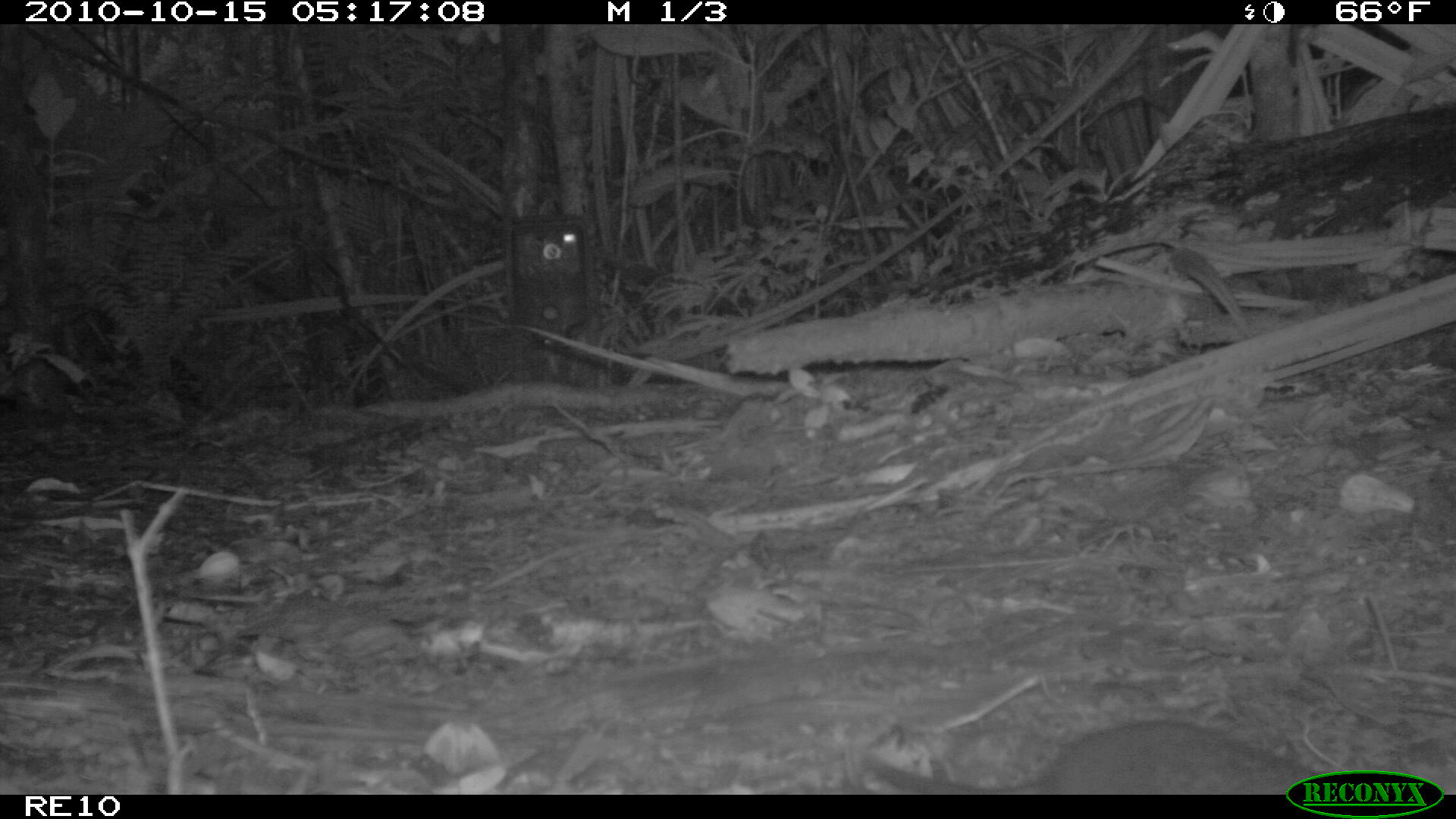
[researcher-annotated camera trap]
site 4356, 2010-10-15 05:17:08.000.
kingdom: Animalia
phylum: Chordata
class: Mammalia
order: Rodentia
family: Muridae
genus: Rattus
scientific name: Rattus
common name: rodent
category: unknown rat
Unknown rat (rodent) (Rattus), count 1.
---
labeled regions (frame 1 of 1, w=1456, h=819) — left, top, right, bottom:
unknown rat: 857, 719, 1340, 794